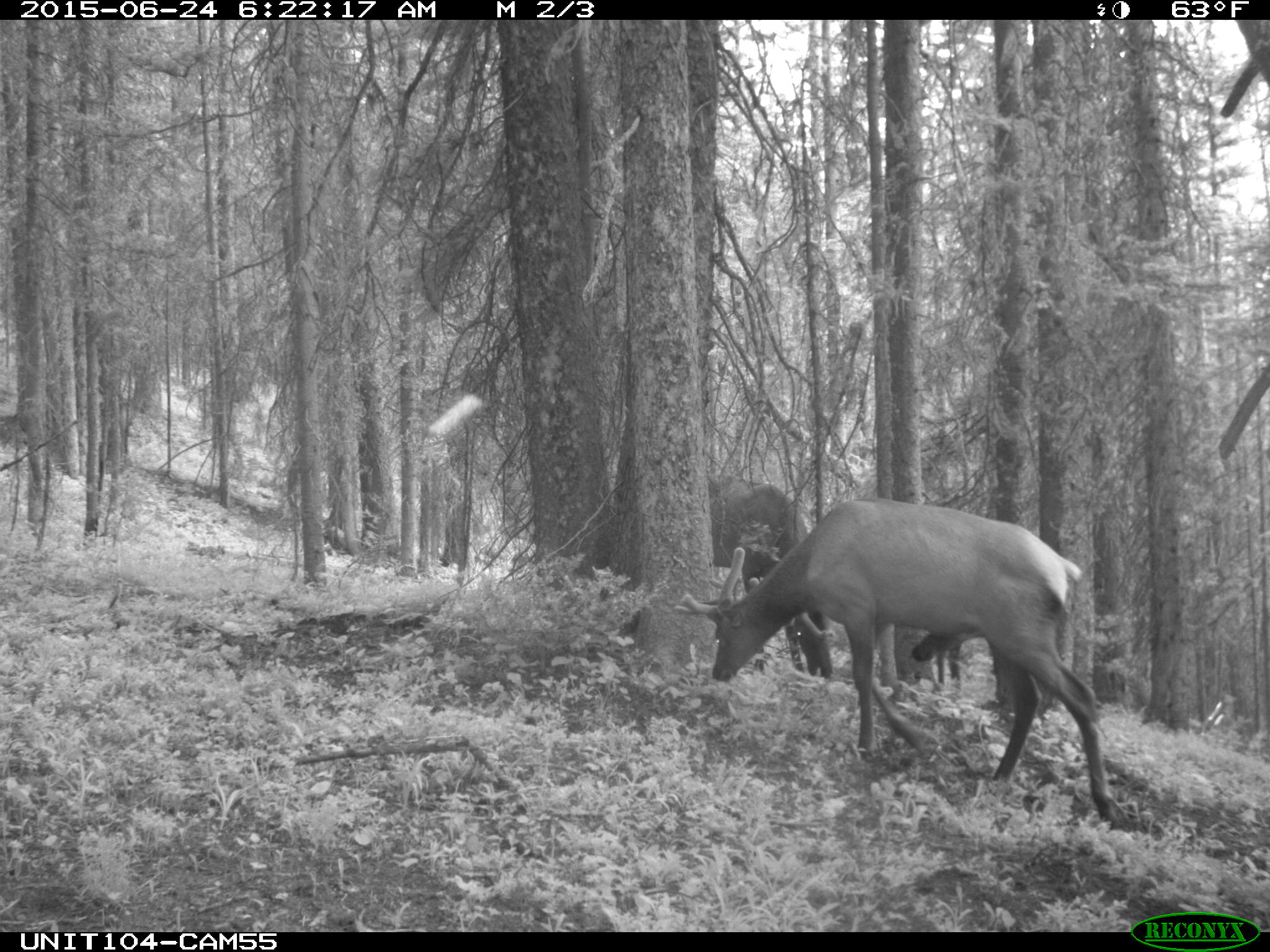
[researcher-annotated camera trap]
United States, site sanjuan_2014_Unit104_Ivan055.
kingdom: Animalia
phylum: Chordata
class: Mammalia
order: Artiodactyla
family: Cervidae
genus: Cervus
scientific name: Cervus elaphus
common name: red deer